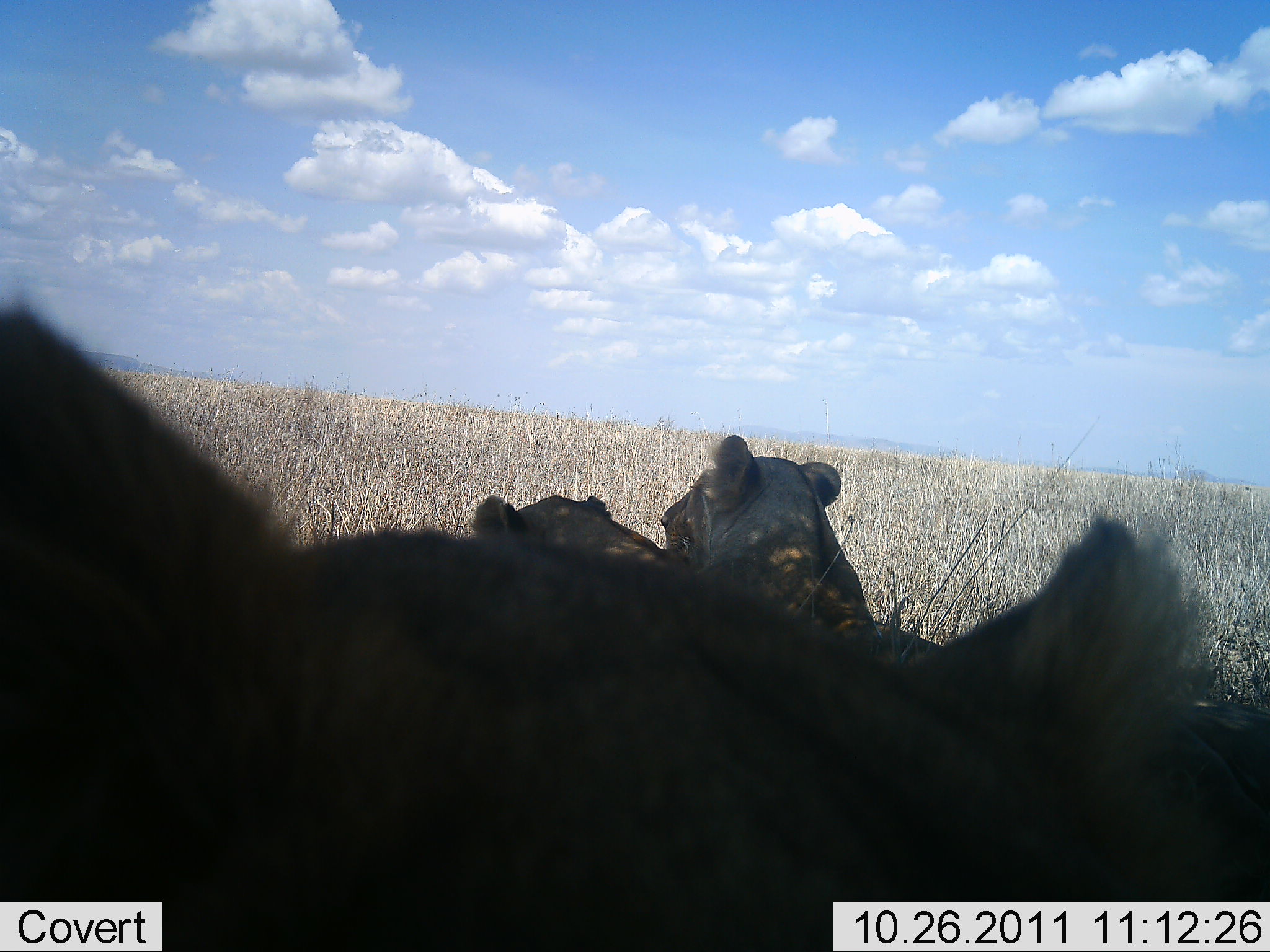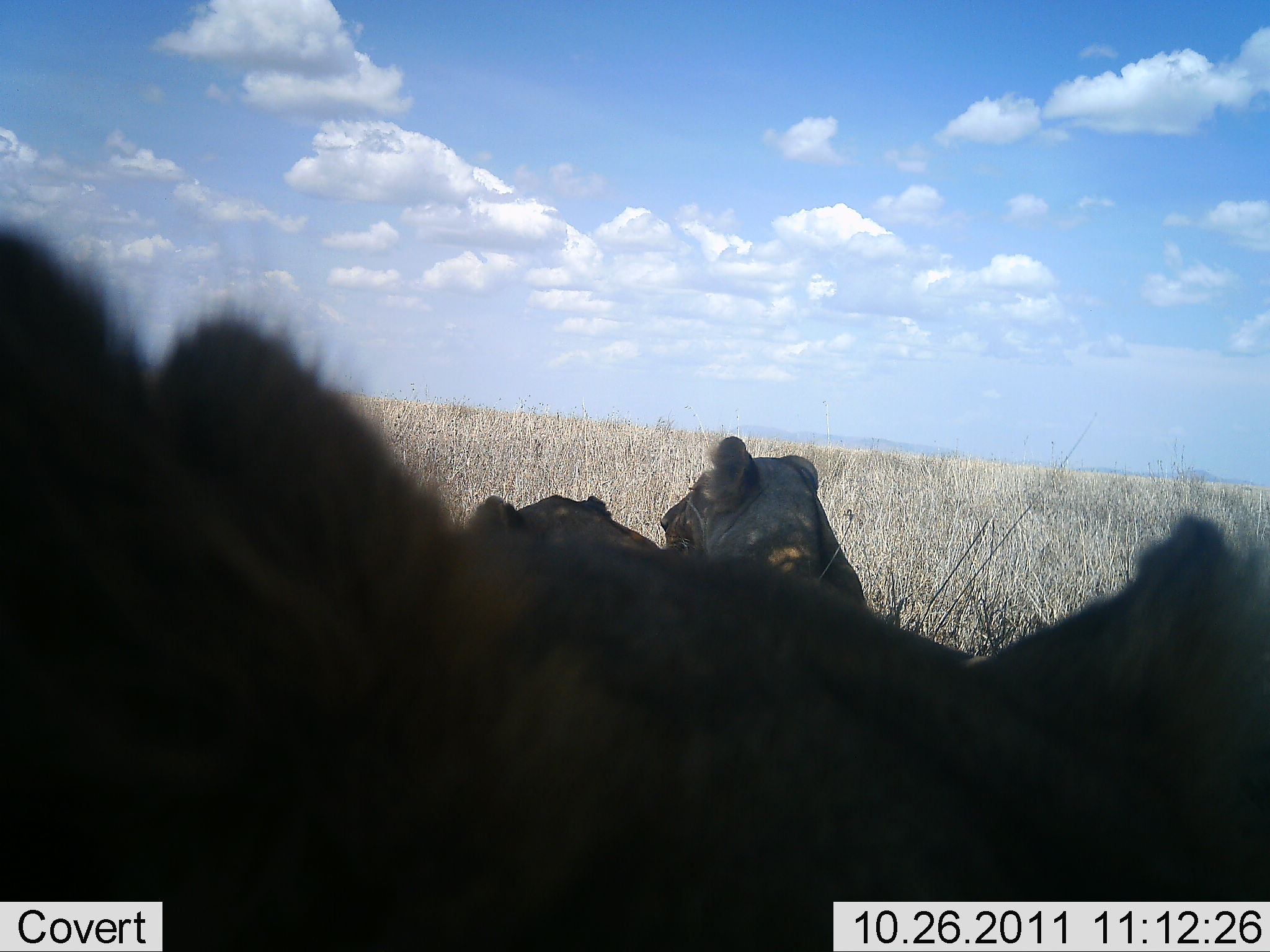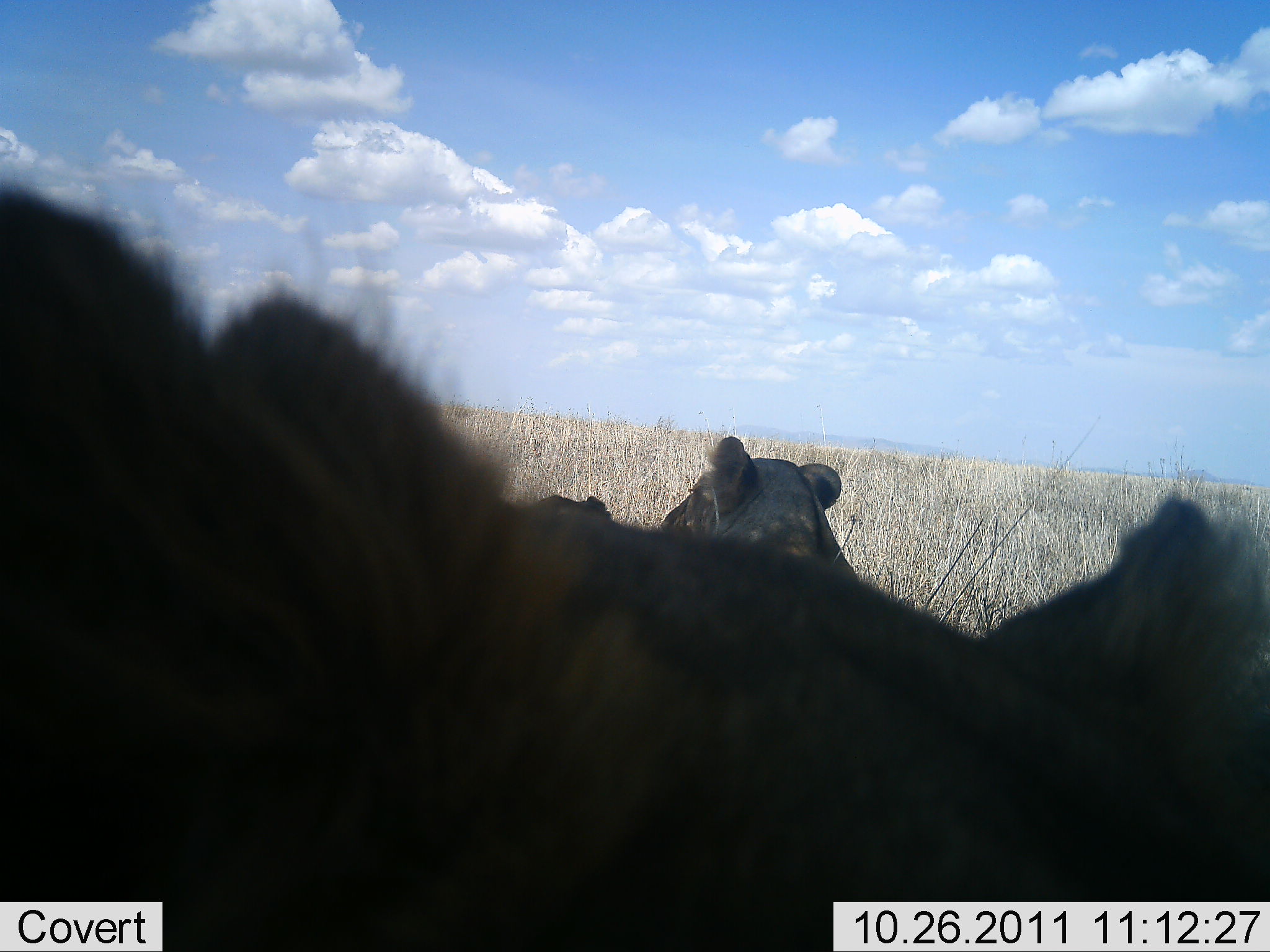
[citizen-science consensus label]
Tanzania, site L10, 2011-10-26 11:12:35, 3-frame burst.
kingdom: Animalia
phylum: Chordata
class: Mammalia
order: Carnivora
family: Felidae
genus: Panthera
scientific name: Panthera leo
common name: lion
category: lionfemale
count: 3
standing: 0%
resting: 100%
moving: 7%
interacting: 7%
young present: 0%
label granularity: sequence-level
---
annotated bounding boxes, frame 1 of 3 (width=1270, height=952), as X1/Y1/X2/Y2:
animal: 0/291/1269/951; 659/434/944/669; 467/493/697/584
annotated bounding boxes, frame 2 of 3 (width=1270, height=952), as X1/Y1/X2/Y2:
animal: 0/217/1269/952; 659/436/869/609; 462/493/662/552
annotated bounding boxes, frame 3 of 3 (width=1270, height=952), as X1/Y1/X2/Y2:
animal: 0/174/1269/951; 659/436/859/583; 535/495/615/529